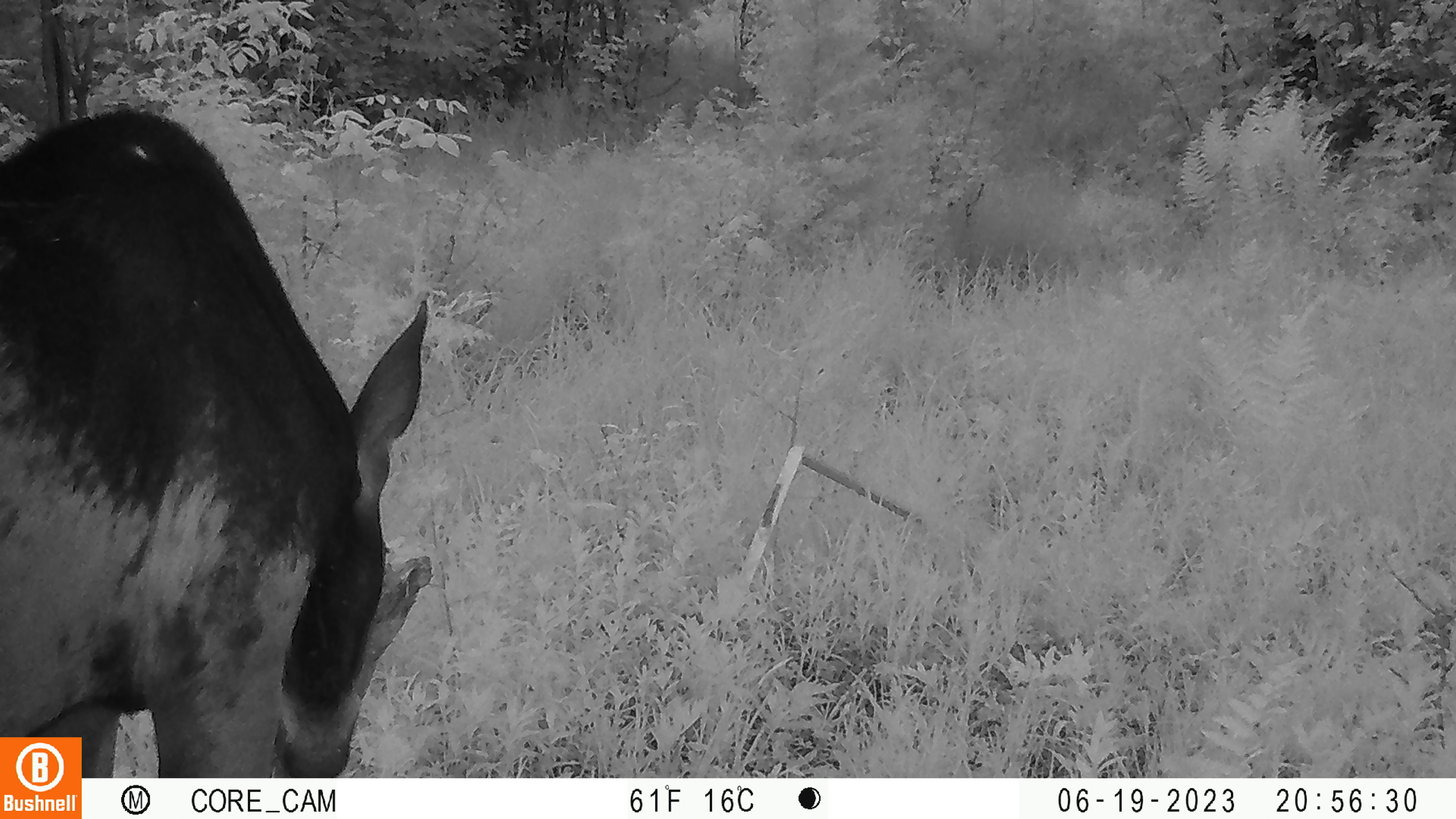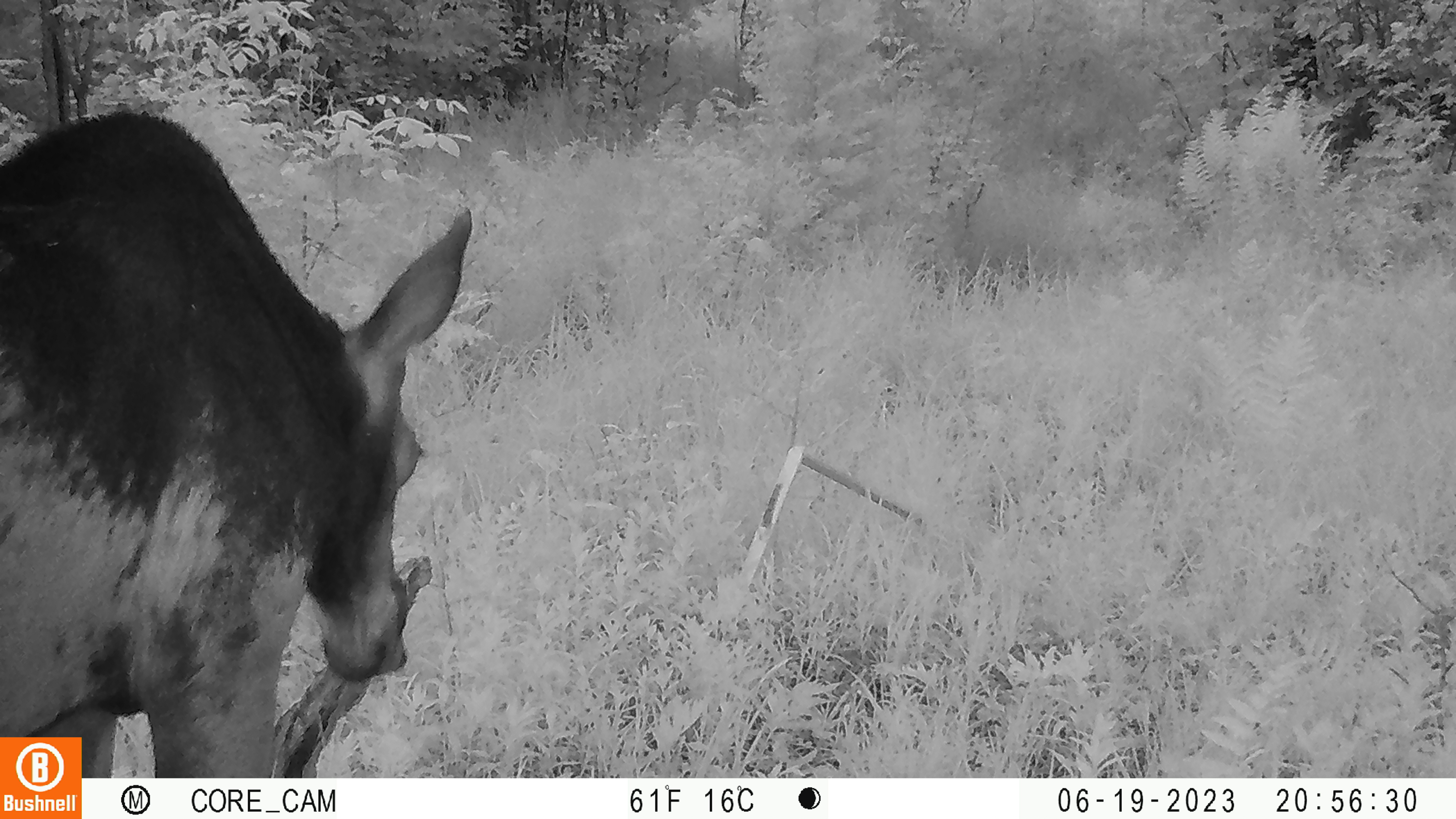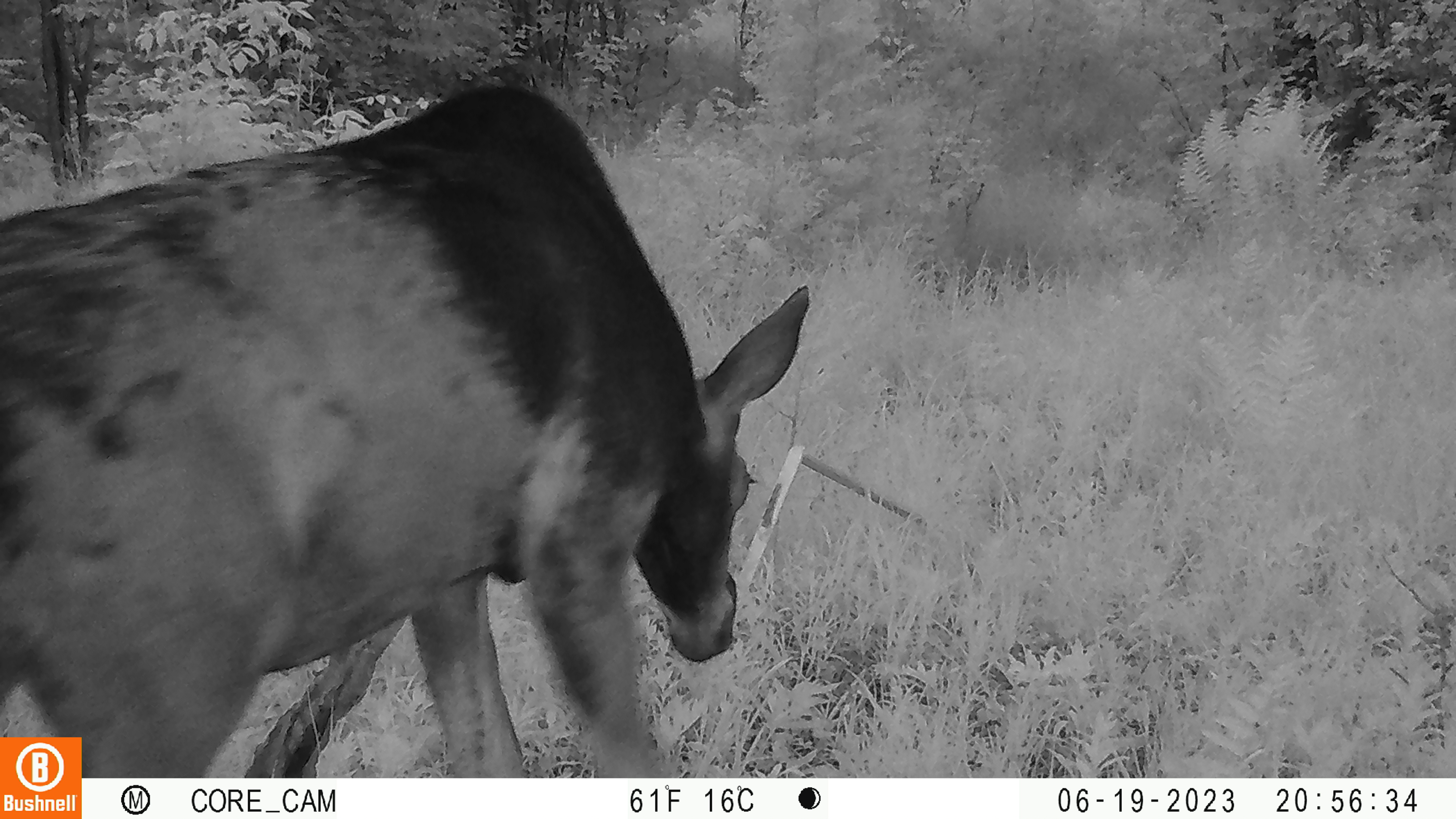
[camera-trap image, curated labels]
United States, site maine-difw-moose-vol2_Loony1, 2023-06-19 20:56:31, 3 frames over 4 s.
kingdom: Animalia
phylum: Chordata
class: Mammalia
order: Artiodactyla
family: Cervidae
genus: Alces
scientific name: Alces alces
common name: moose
Moose (Alces alces).